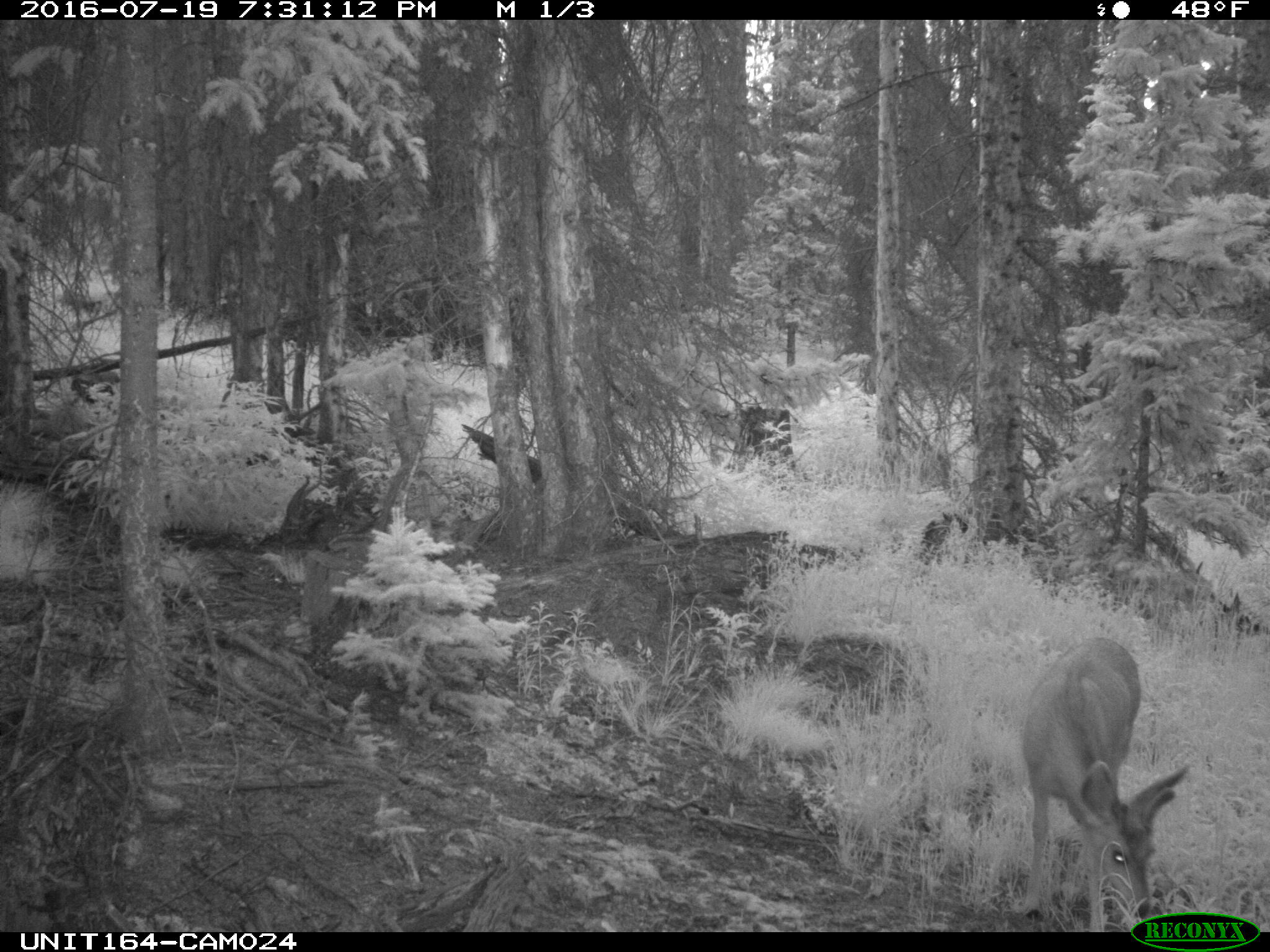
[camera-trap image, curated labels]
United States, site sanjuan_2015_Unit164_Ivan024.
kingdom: Animalia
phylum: Chordata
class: Mammalia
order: Artiodactyla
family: Cervidae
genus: Odocoileus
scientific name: Odocoileus hemionus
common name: mule deer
Odocoileus hemionus (mule deer).